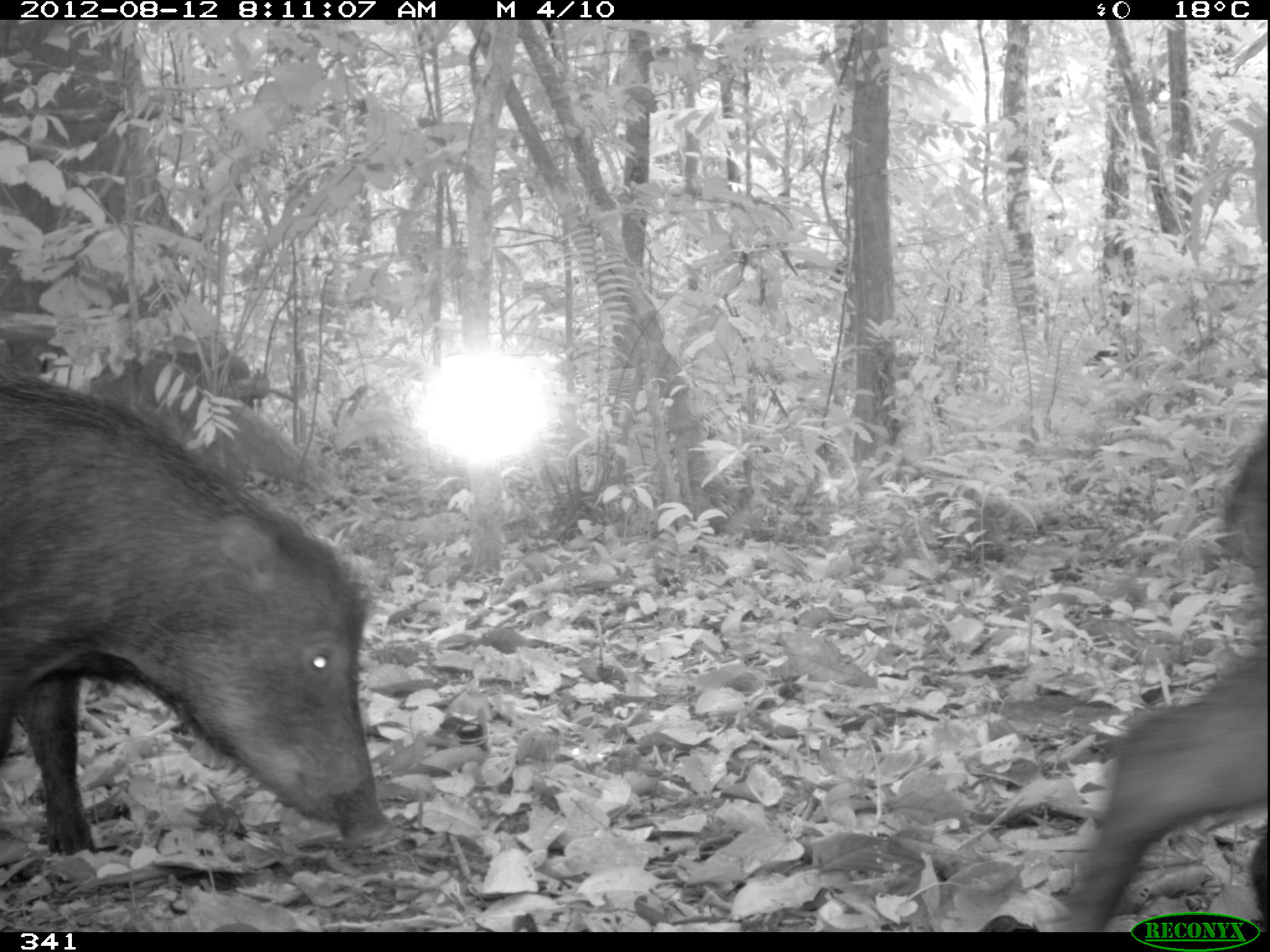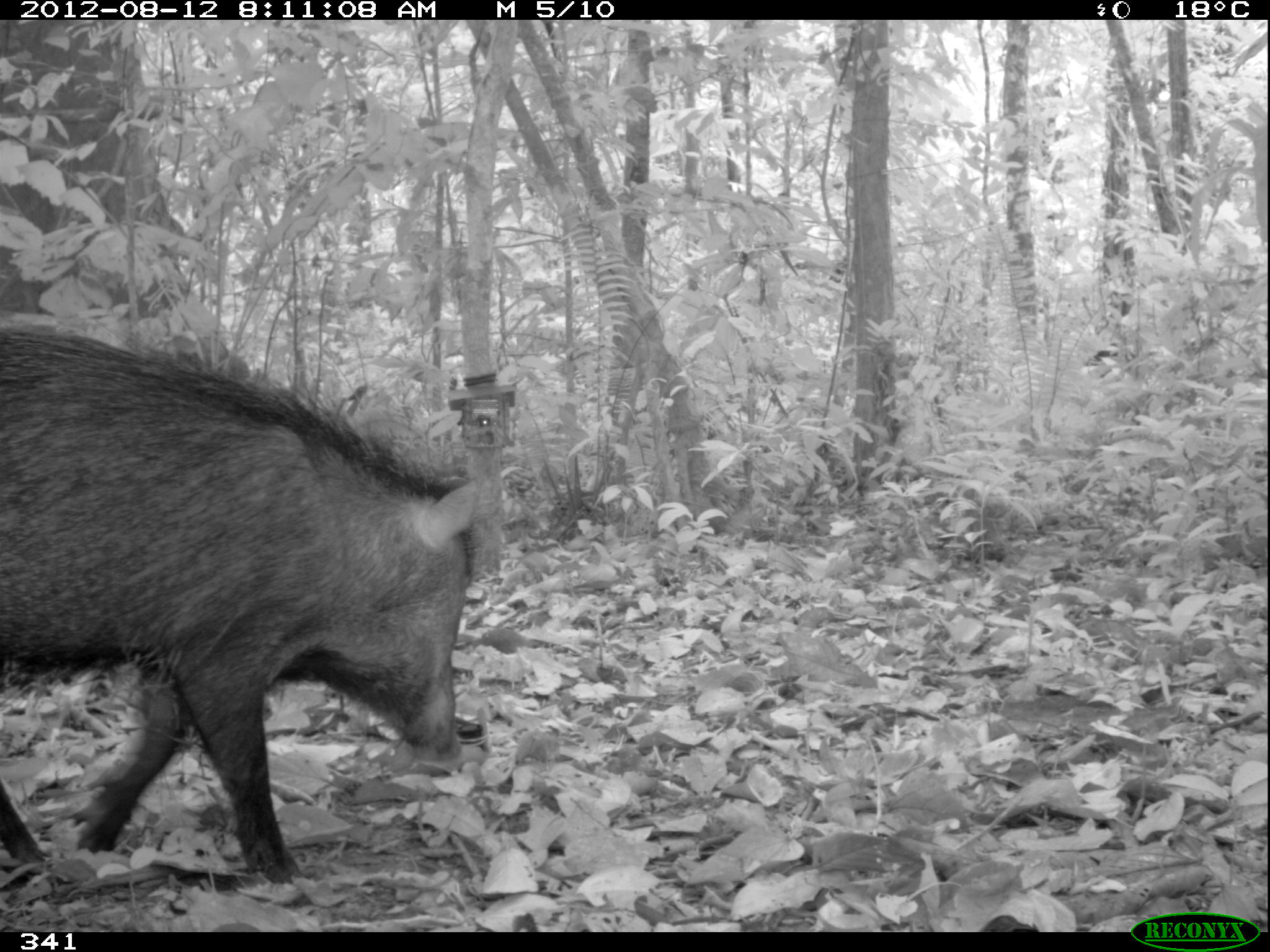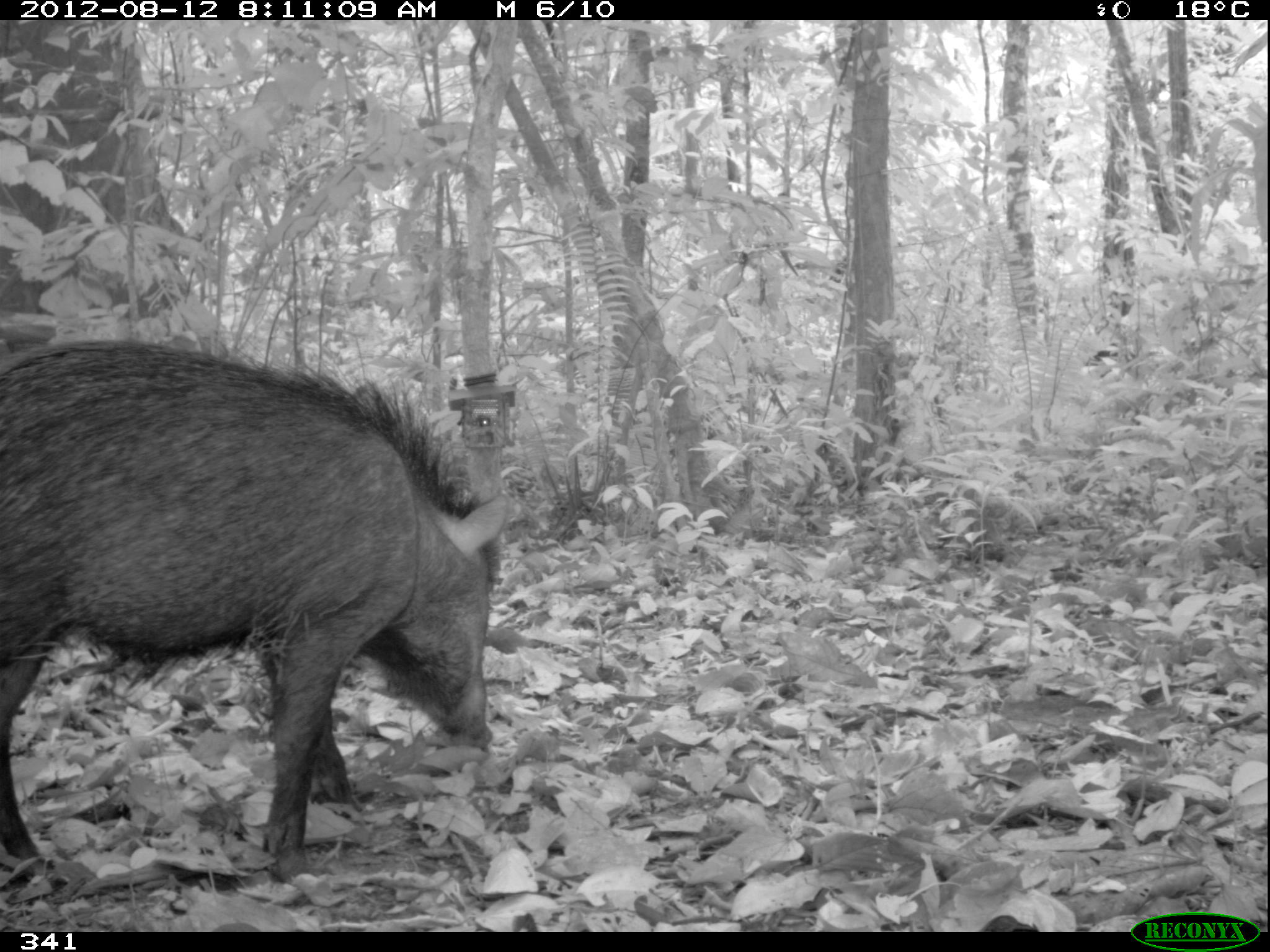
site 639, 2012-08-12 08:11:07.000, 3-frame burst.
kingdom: Animalia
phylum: Chordata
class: Mammalia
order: Artiodactyla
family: Tayassuidae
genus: Tayassu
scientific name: Tayassu pecari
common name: white-lipped peccary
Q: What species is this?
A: Tayassu pecari (white-lipped peccary).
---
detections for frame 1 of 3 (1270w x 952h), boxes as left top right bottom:
tayassu pecari: 0 377 387 851; 1059 412 1270 930